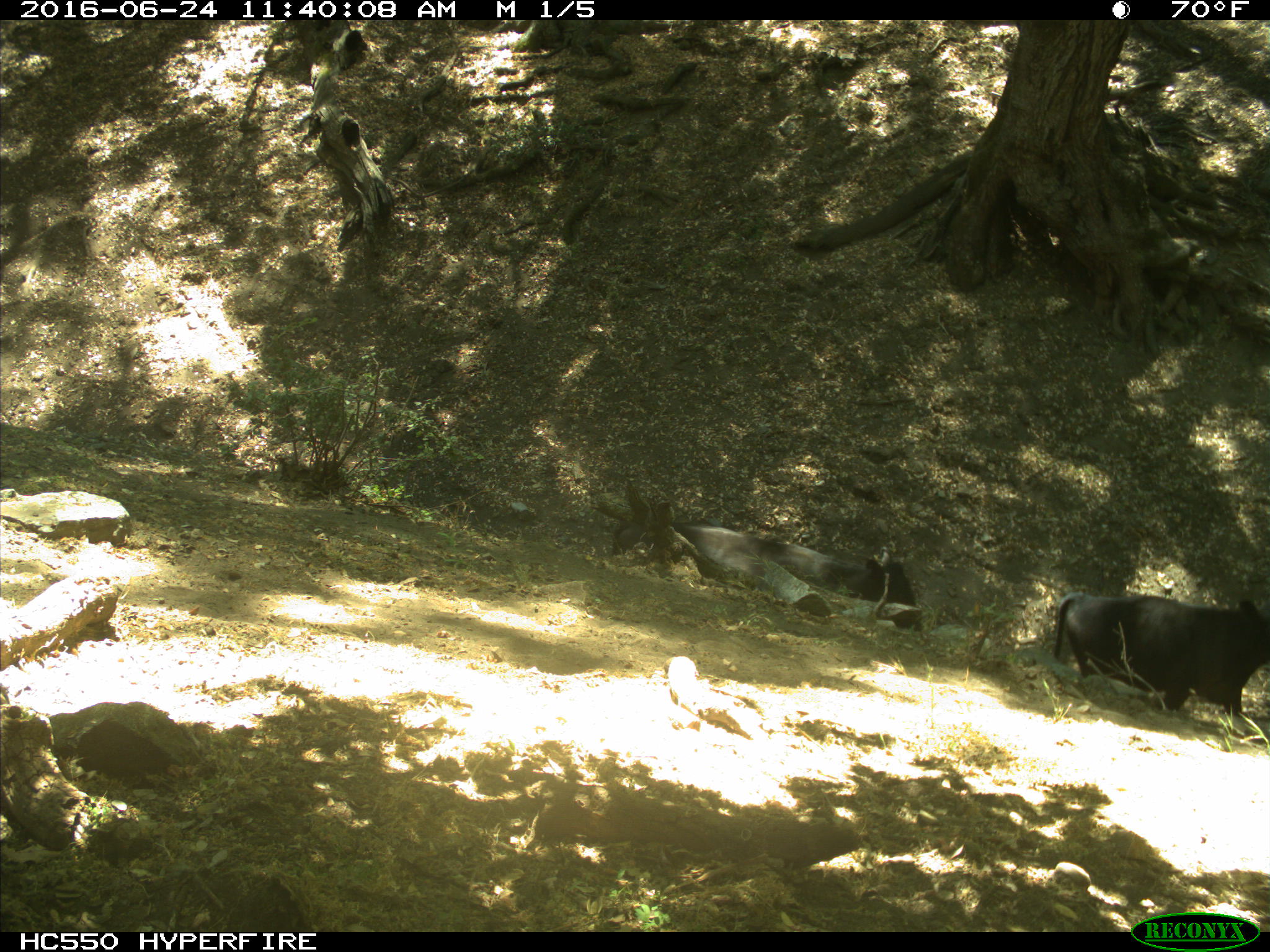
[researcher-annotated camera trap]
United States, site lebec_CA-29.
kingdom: Animalia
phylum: Chordata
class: Mammalia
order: Artiodactyla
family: Bovidae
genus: Bos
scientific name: Bos taurus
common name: domestic cow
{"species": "Bos taurus (domestic cow)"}